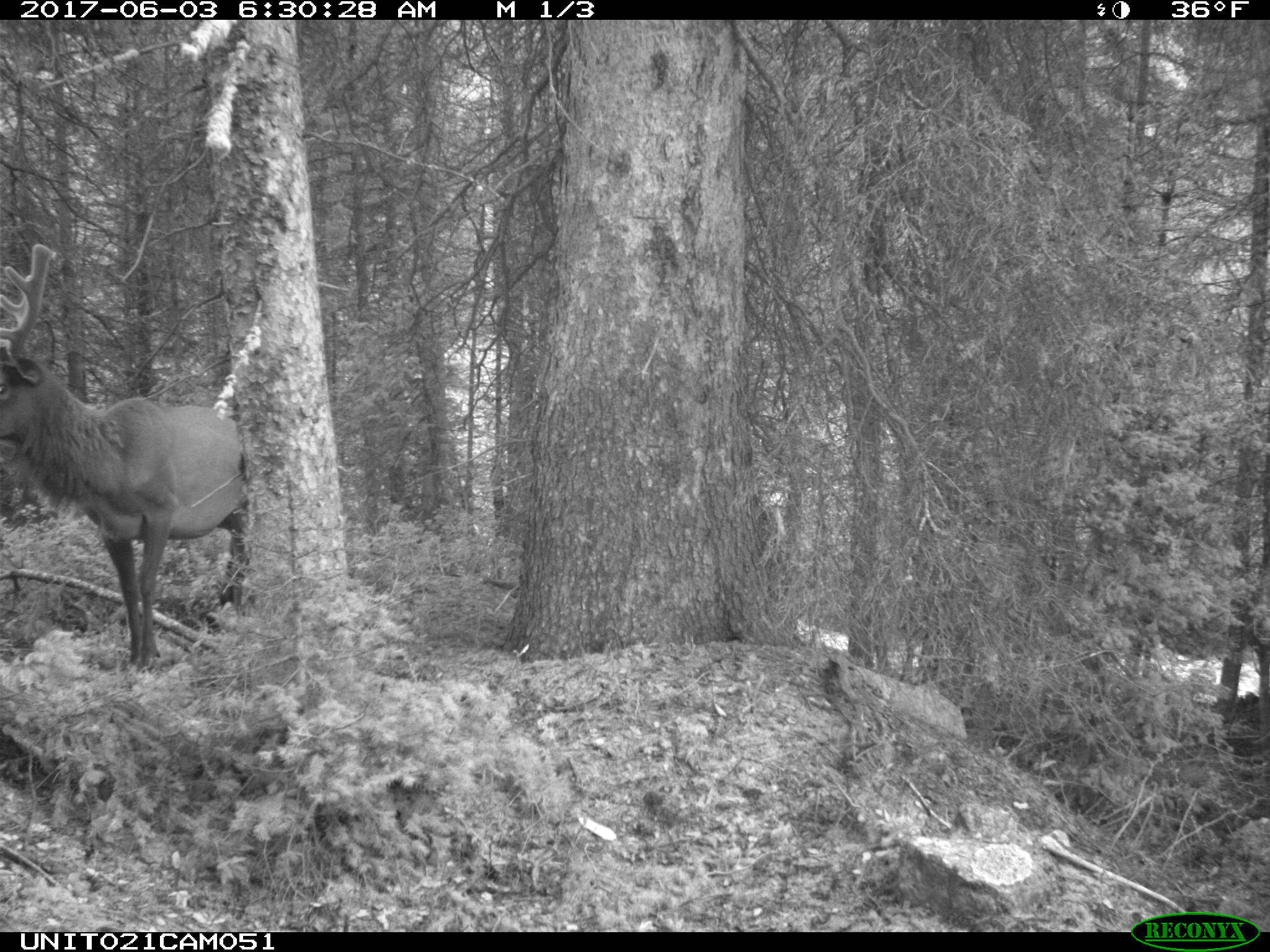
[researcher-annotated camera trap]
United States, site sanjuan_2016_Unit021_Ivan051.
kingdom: Animalia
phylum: Chordata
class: Mammalia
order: Artiodactyla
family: Cervidae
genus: Cervus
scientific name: Cervus elaphus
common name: red deer